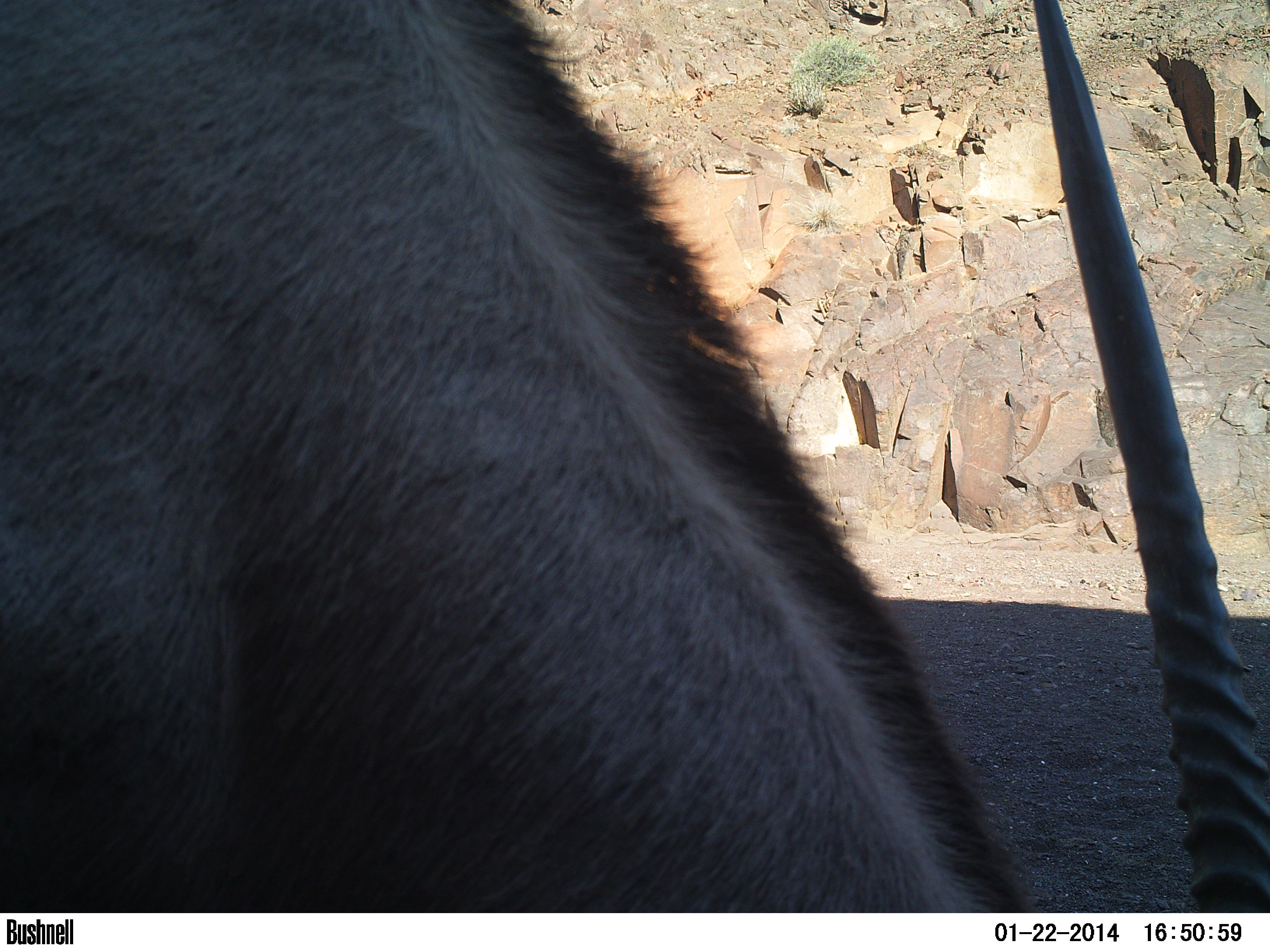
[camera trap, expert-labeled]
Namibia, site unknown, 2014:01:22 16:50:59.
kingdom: Animalia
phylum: Chordata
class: Mammalia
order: Artiodactyla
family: Bovidae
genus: Oryx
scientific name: Oryx gazella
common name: gemsbok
Oryx gazella (gemsbok).